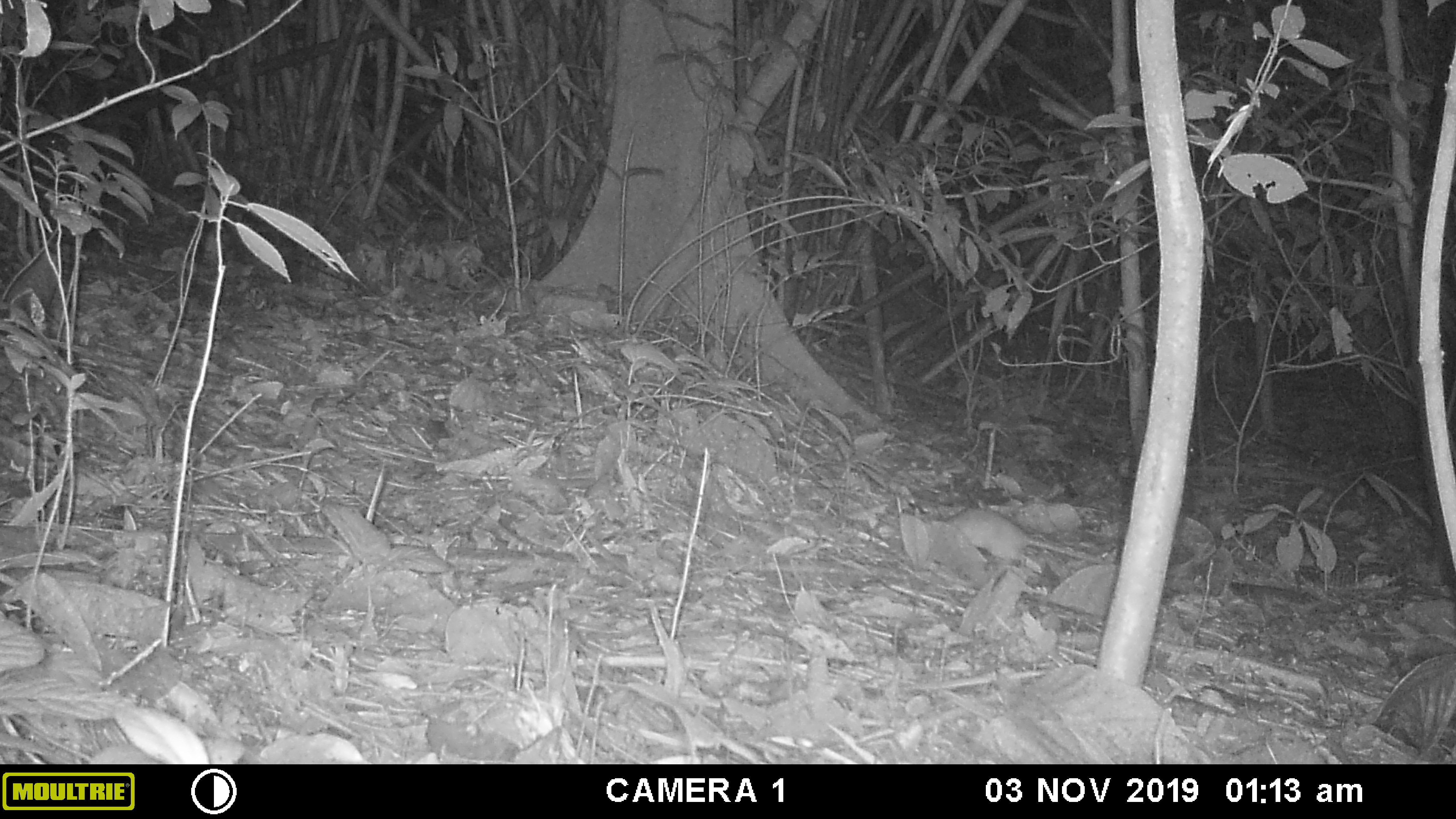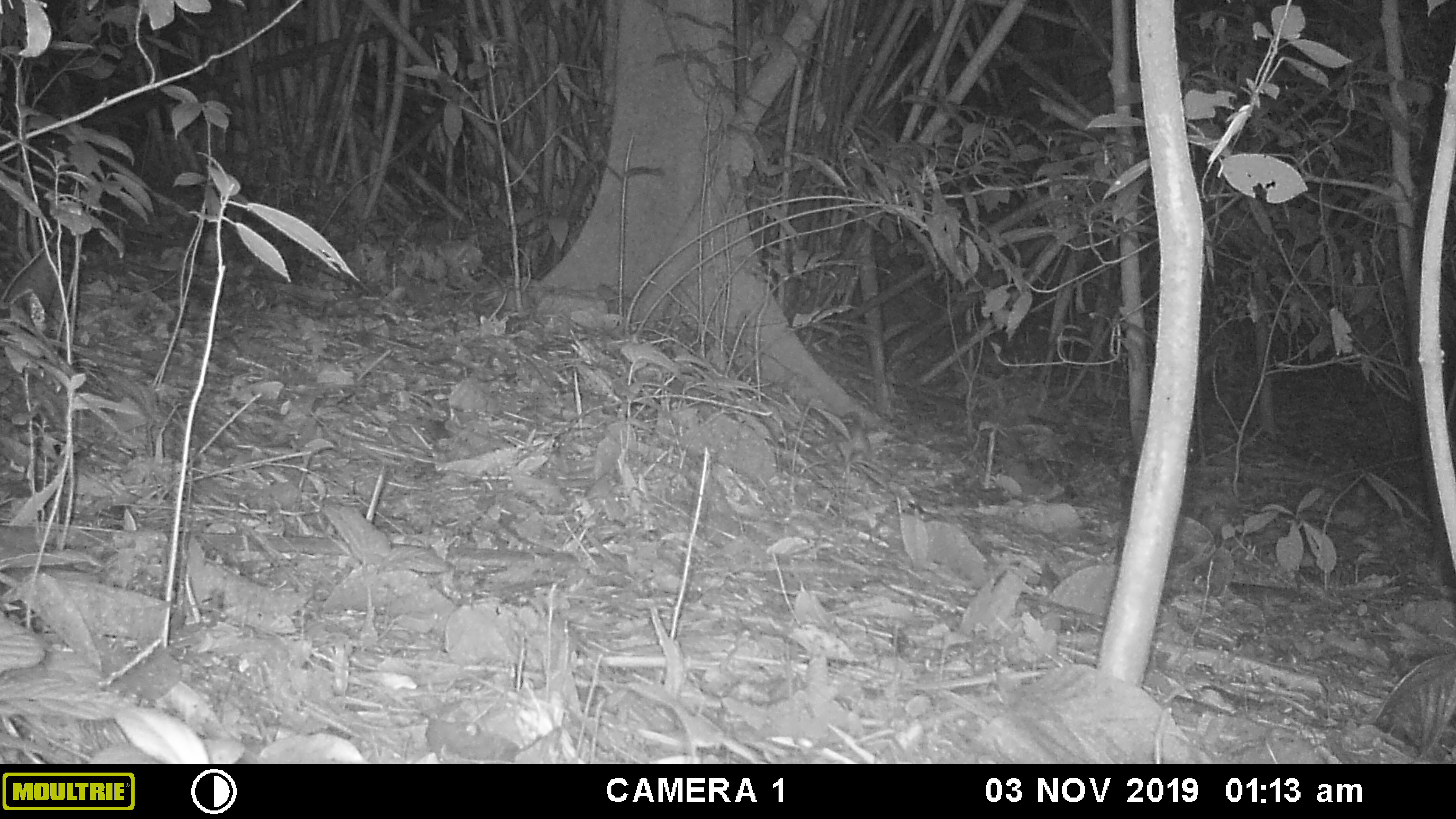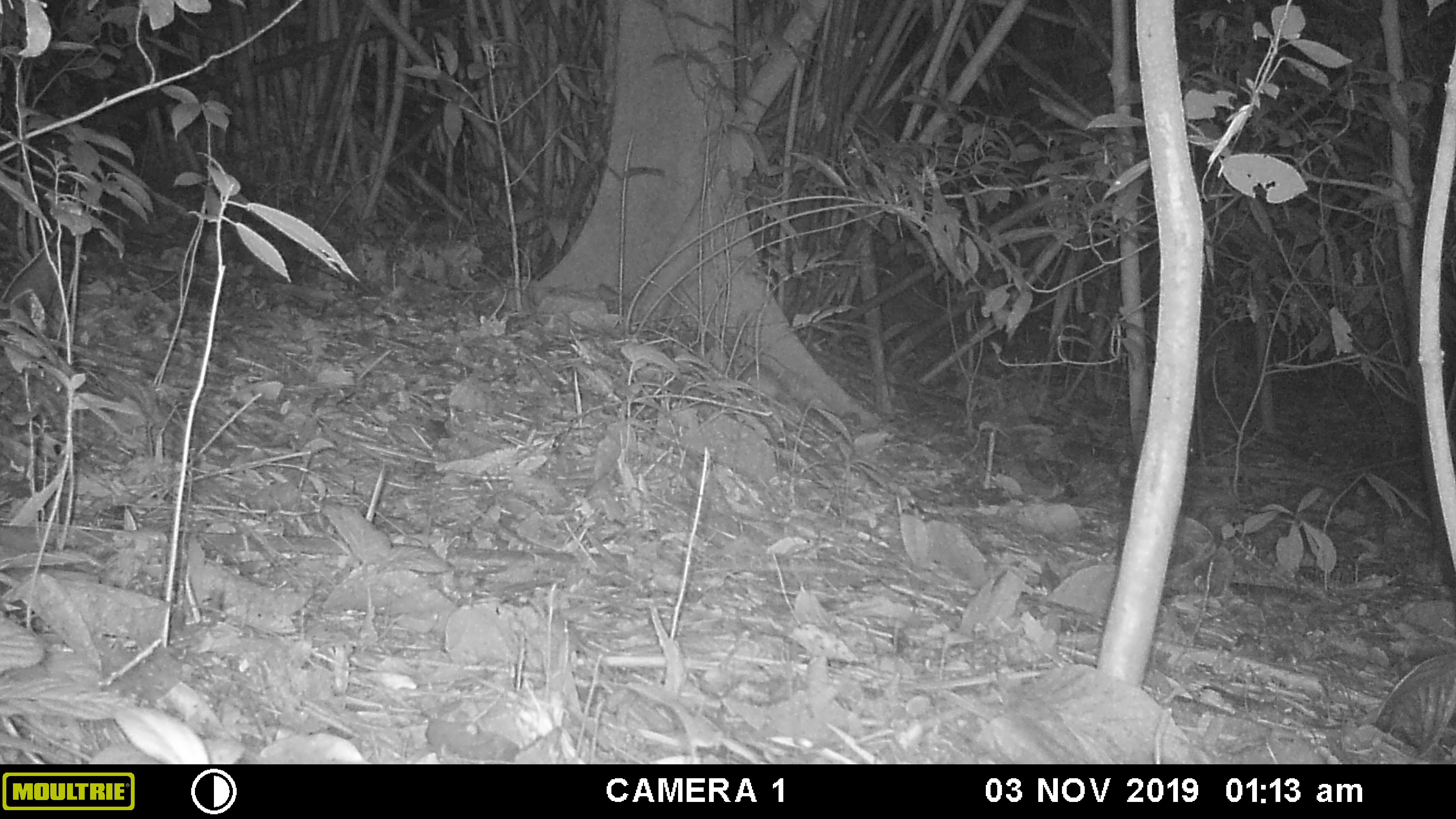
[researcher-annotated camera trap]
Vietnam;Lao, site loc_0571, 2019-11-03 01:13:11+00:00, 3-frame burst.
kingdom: Animalia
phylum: Chordata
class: Mammalia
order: Rodentia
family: Muridae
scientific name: Muridae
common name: old-world mice and rats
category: unidentified murid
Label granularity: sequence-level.